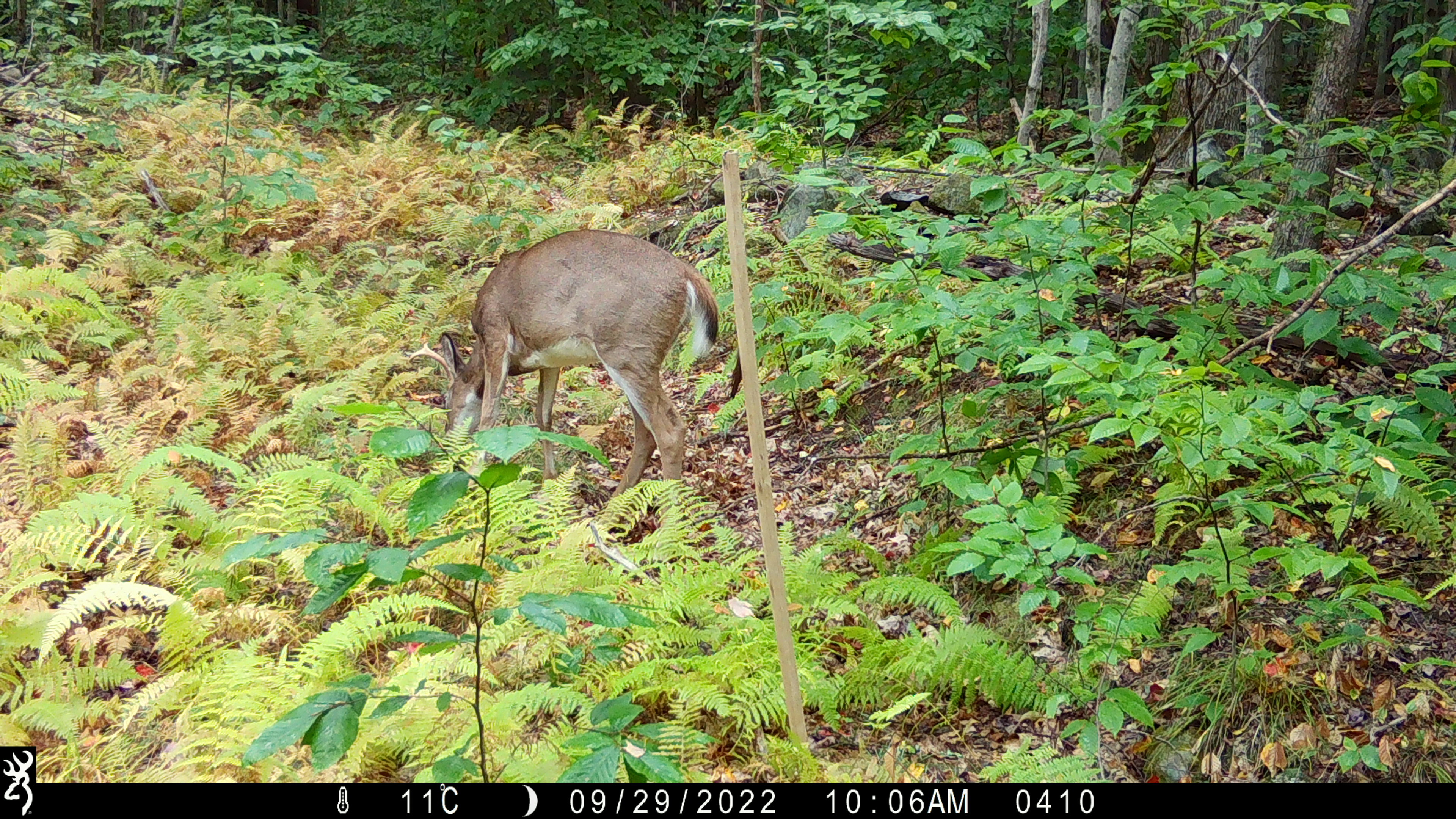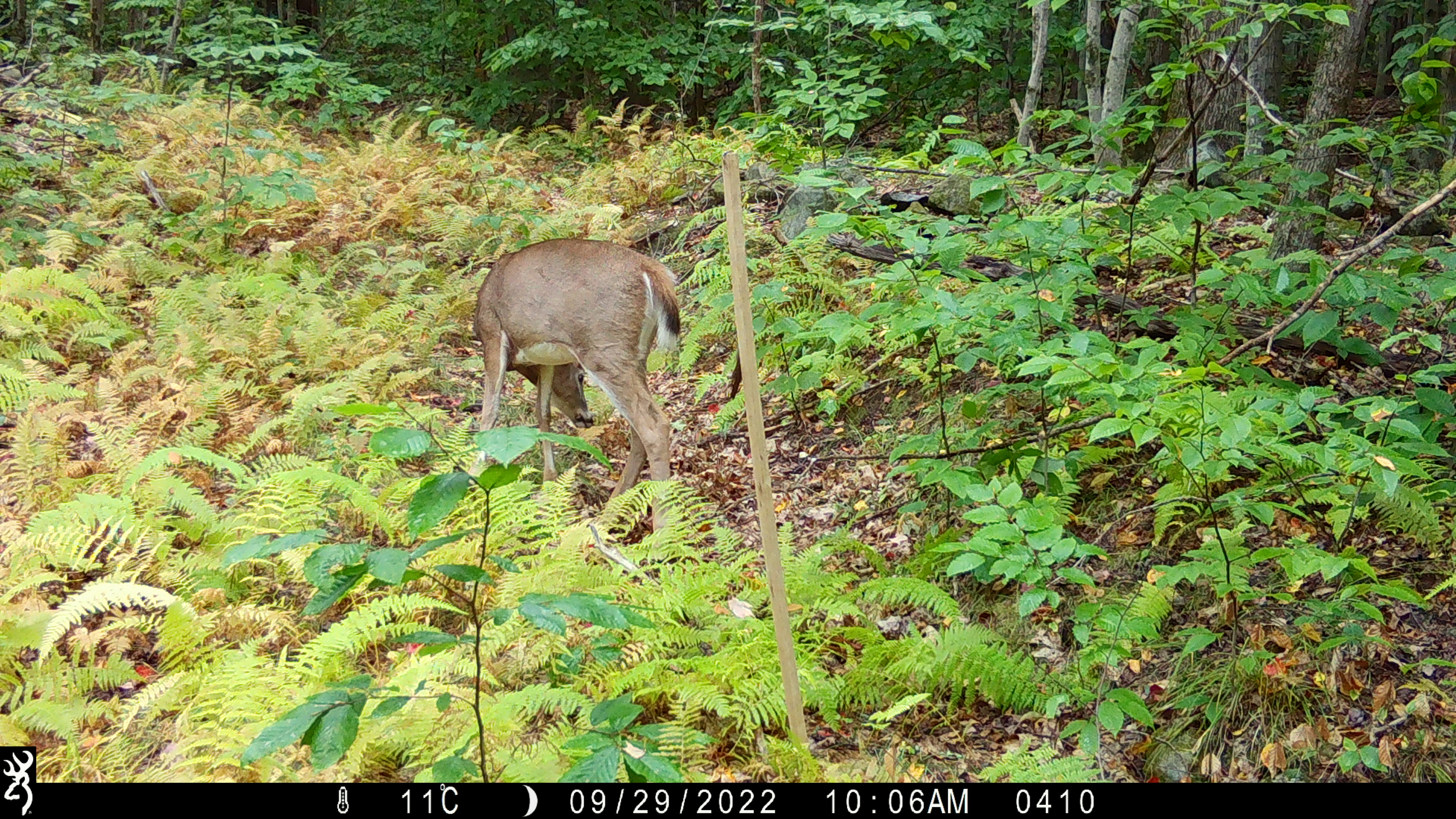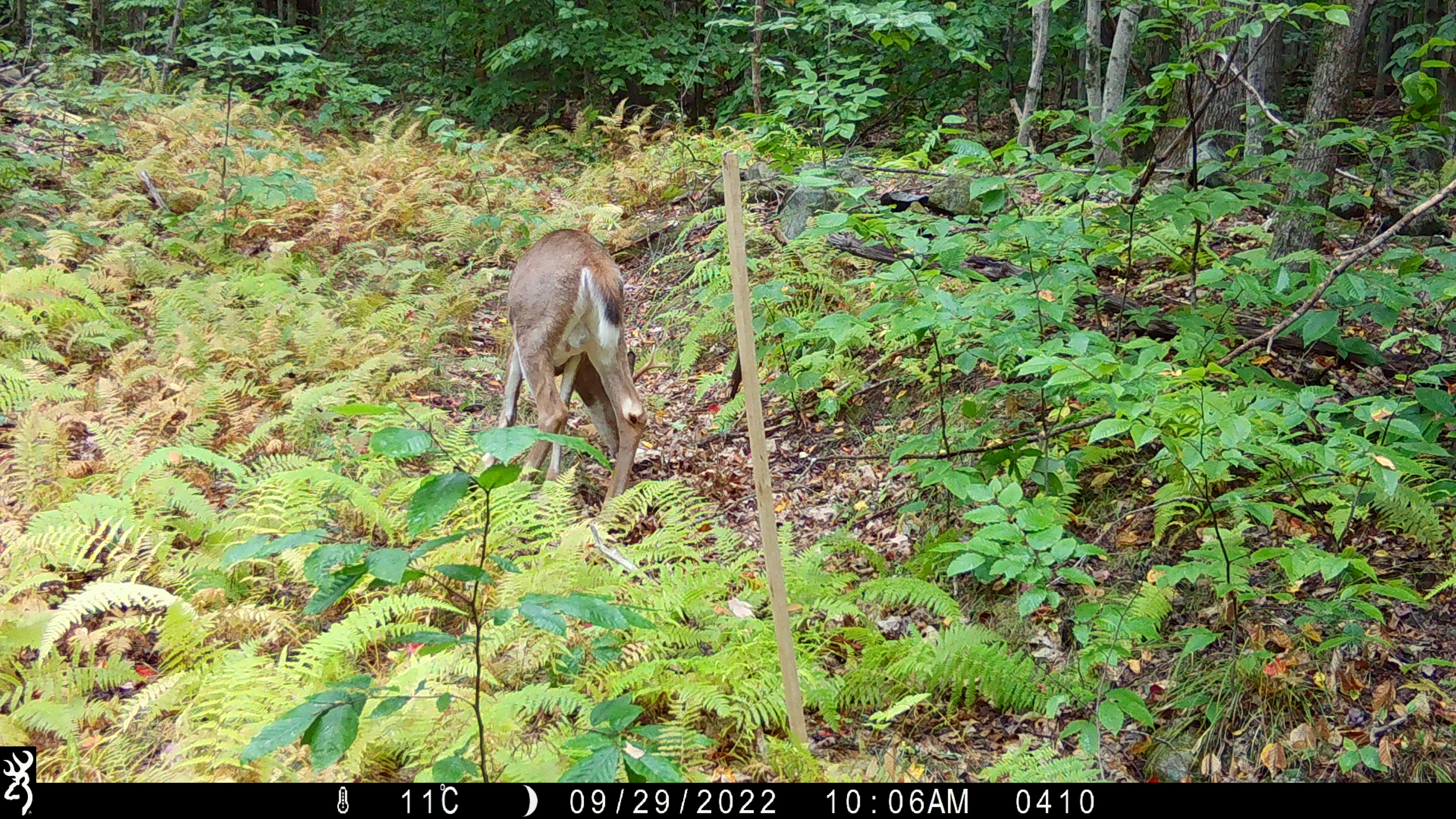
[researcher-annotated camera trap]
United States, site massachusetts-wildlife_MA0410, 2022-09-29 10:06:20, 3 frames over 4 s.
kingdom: Animalia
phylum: Chordata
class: Mammalia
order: Artiodactyla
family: Cervidae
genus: Odocoileus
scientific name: Odocoileus virginianus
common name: white-tailed deer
White-tailed deer (Odocoileus virginianus).